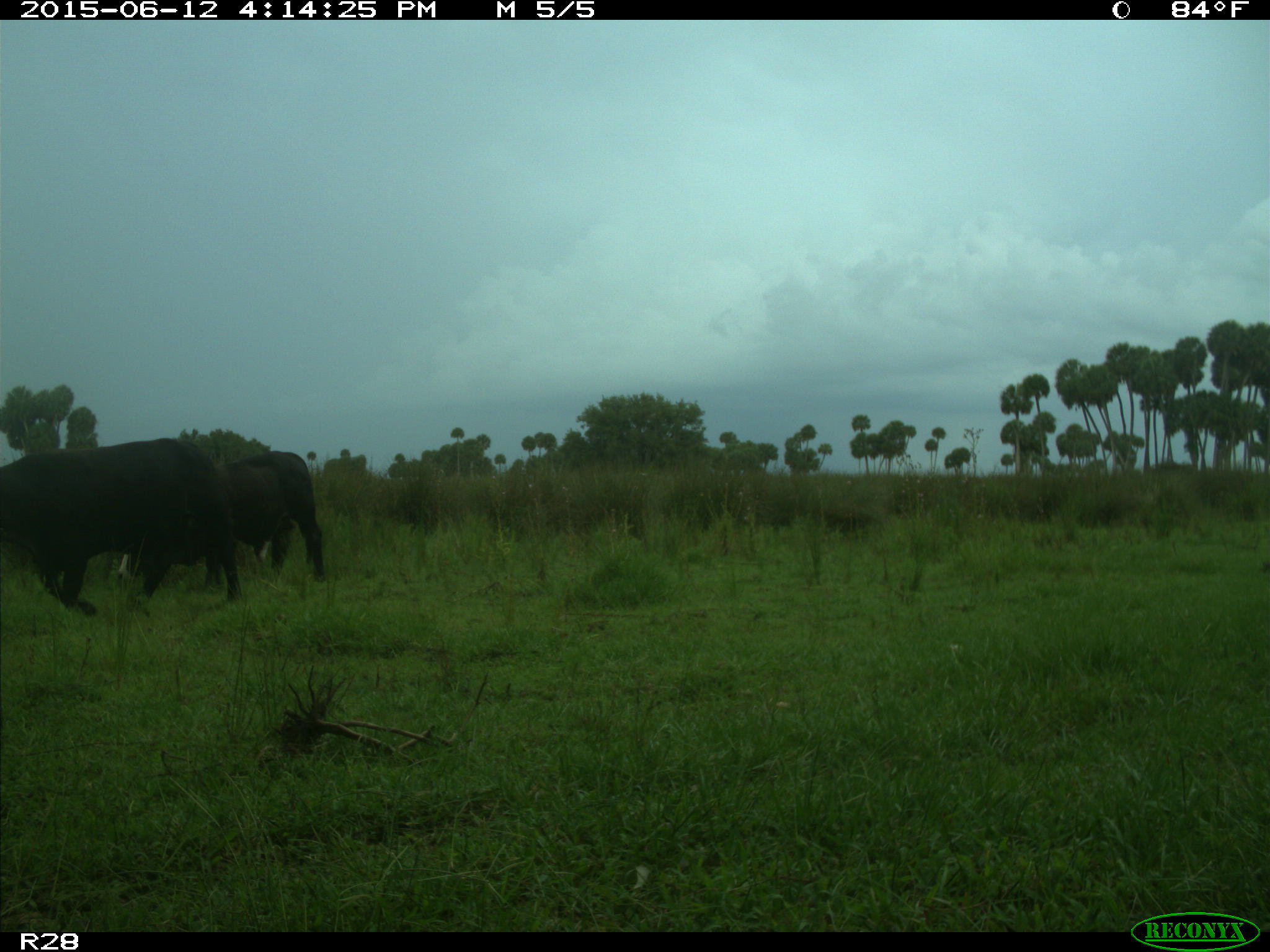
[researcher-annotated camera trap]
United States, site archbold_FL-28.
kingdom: Animalia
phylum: Chordata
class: Mammalia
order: Artiodactyla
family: Bovidae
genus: Bos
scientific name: Bos taurus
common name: domestic cow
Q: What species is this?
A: Bos taurus (domestic cow).